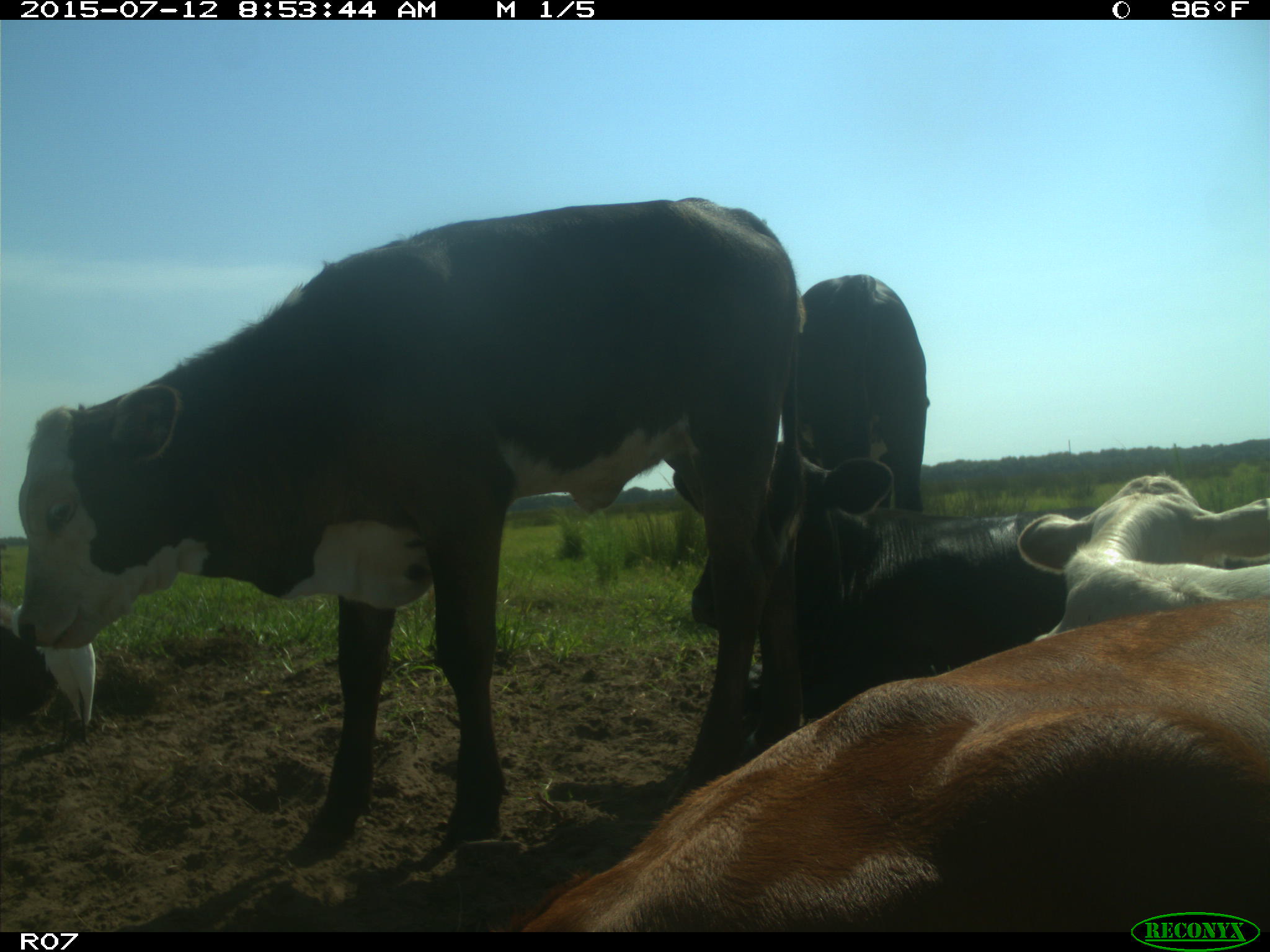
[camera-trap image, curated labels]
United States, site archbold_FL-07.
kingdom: Animalia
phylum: Chordata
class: Mammalia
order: Artiodactyla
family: Bovidae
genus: Bos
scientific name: Bos taurus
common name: domestic cow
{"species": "Bos taurus (domestic cow)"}